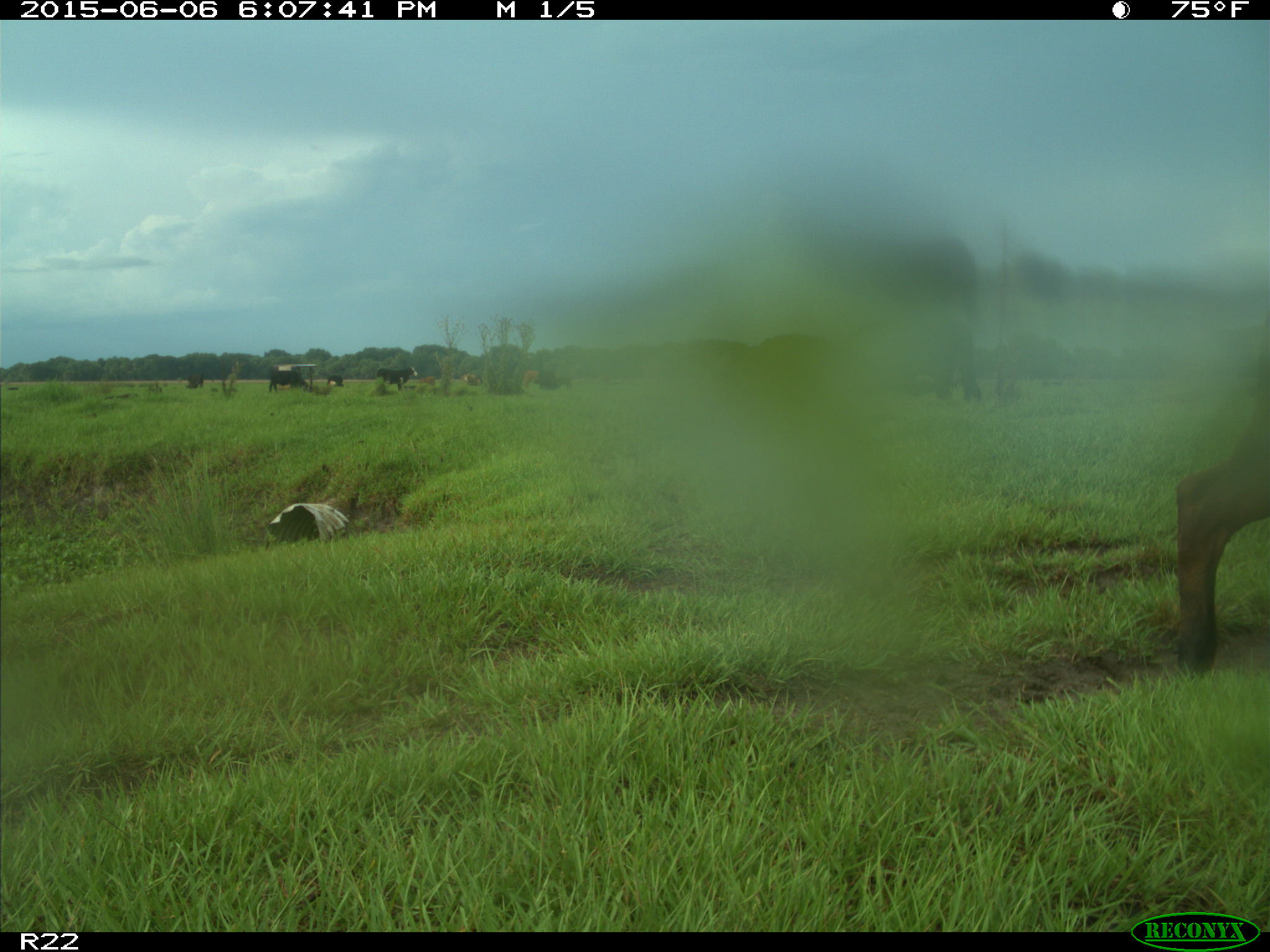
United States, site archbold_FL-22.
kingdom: Animalia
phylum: Chordata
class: Mammalia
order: Artiodactyla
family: Bovidae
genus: Bos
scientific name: Bos taurus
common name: domestic cow